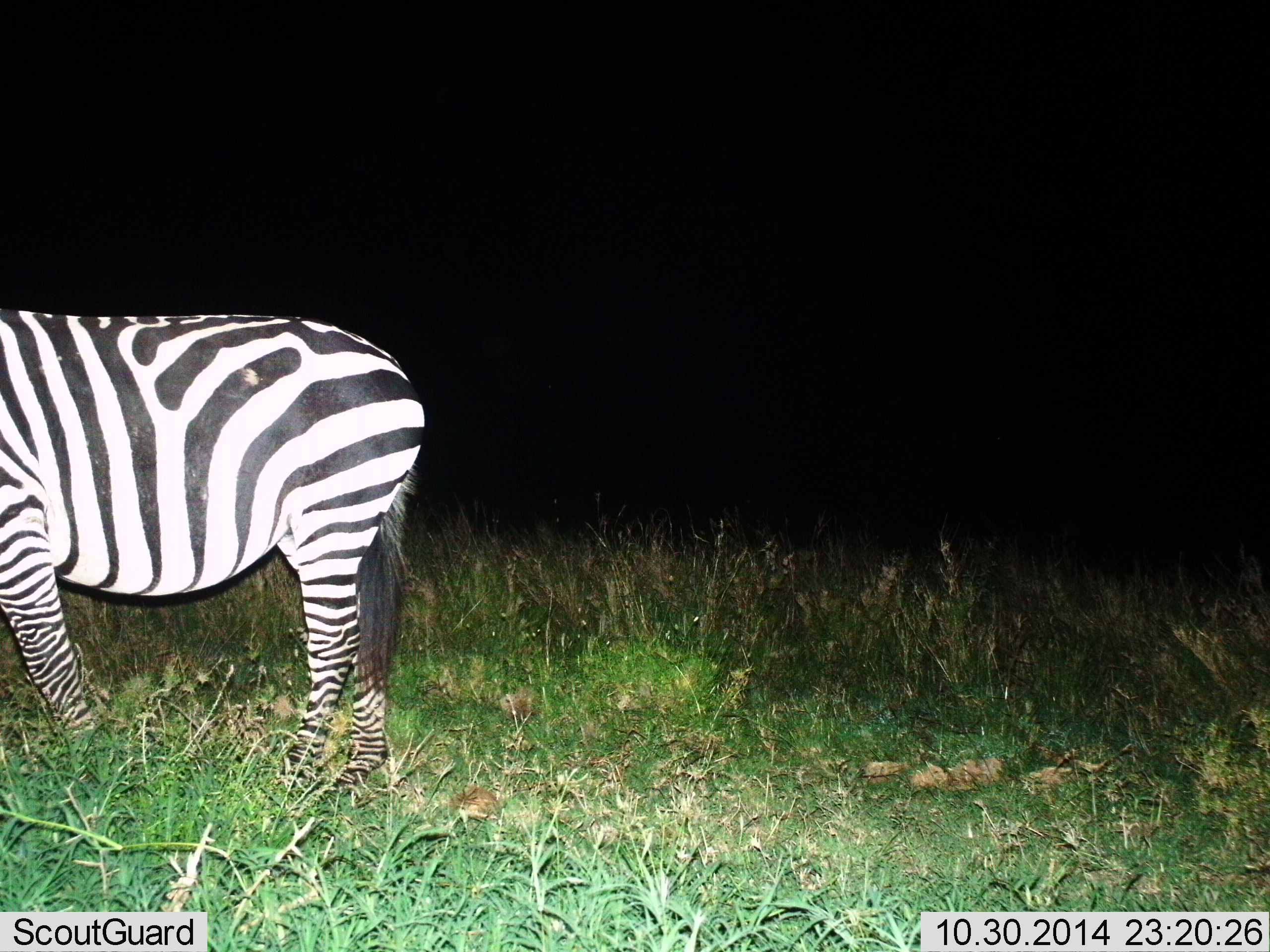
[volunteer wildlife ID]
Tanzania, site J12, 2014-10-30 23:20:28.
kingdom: Animalia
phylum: Chordata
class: Mammalia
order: Perissodactyla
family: Equidae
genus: Equus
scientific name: Equus quagga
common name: plains zebra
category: zebra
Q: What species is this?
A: Zebra (plains zebra) (Equus quagga).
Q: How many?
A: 1.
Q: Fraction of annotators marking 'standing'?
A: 100%.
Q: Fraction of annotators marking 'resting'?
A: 0%.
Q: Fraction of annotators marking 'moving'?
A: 0%.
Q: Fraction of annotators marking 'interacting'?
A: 0%.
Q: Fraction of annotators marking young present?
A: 0%.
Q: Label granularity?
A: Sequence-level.